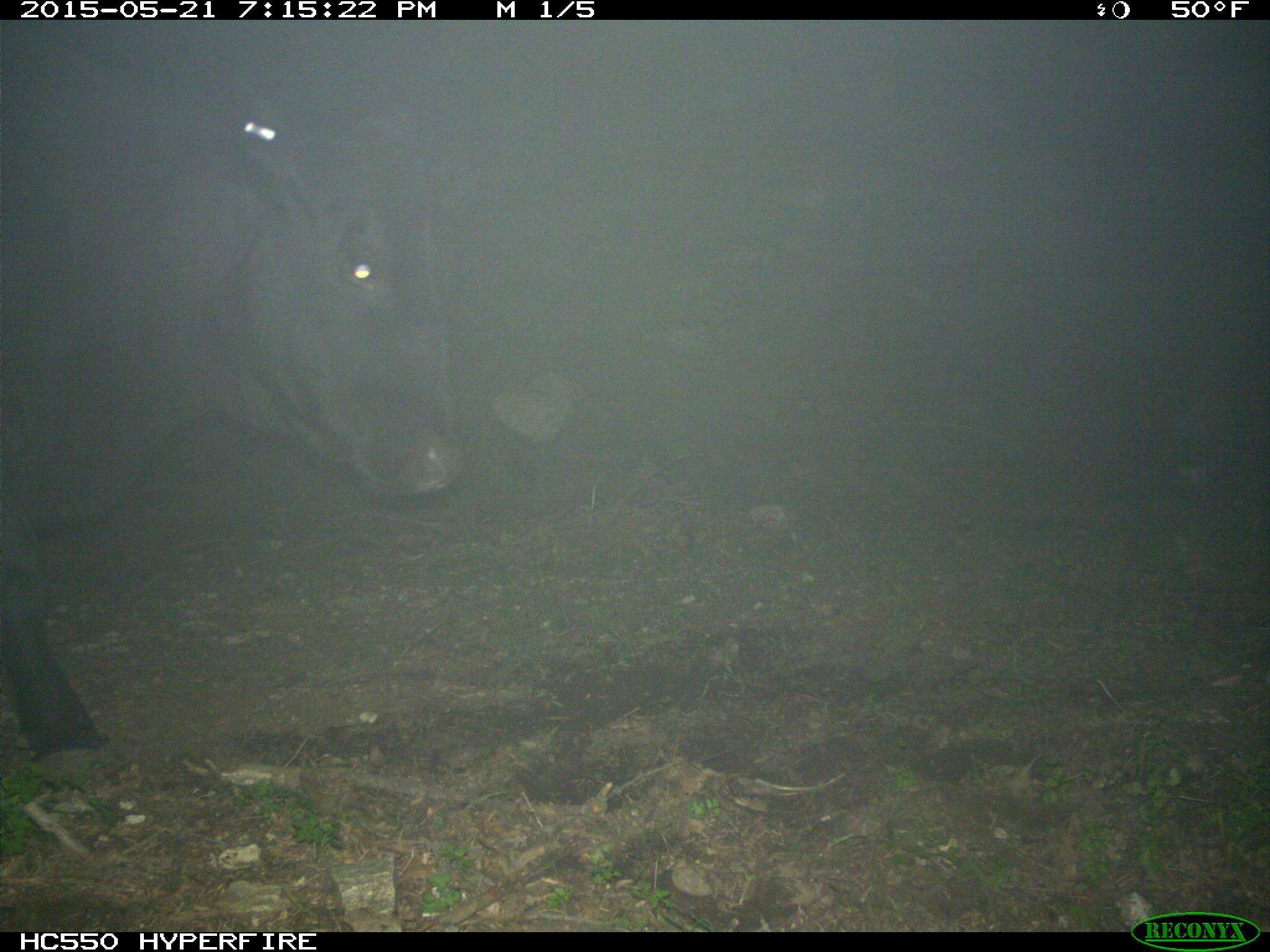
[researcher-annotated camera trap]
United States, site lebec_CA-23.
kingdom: Animalia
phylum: Chordata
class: Mammalia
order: Artiodactyla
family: Bovidae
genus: Bos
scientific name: Bos taurus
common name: domestic cow